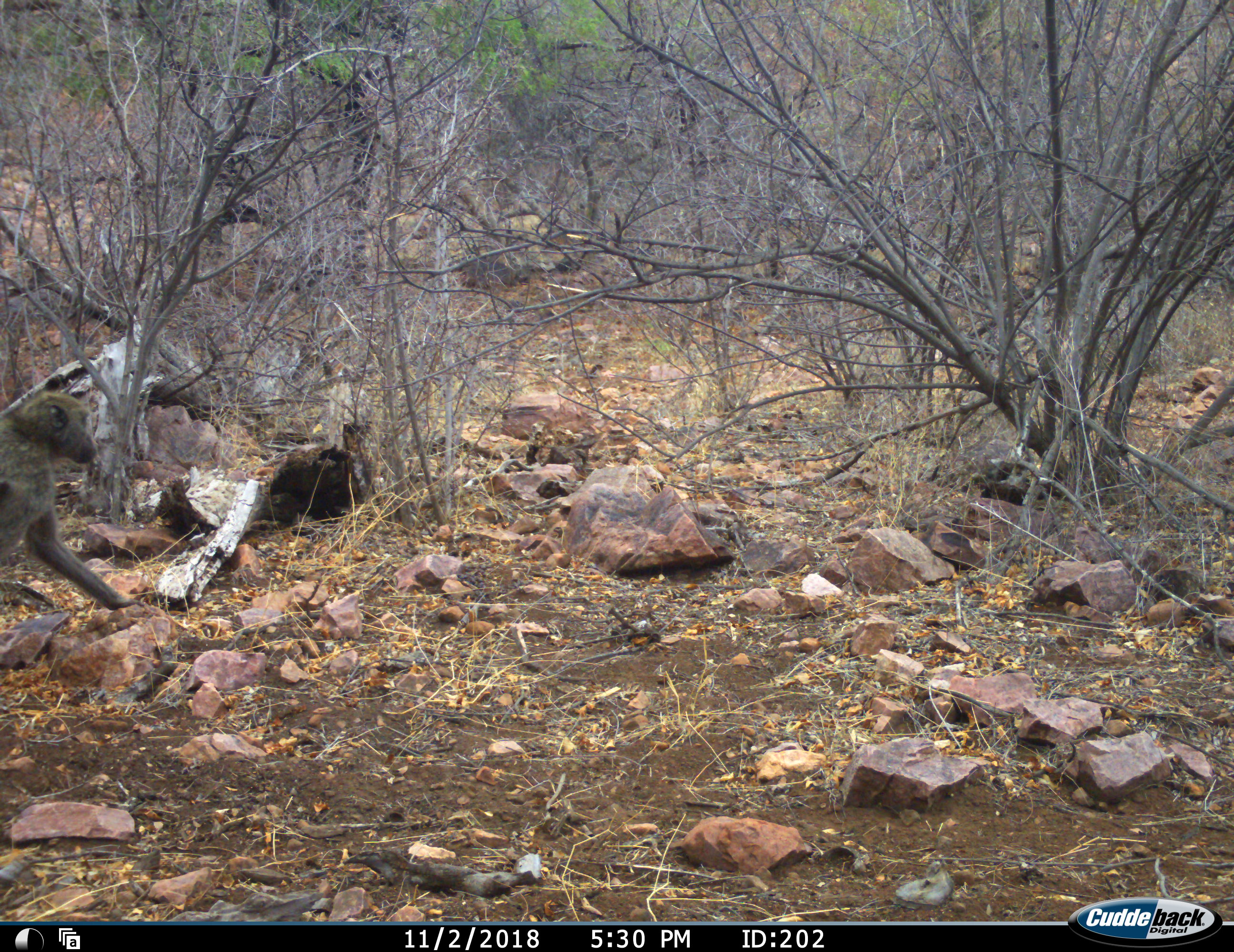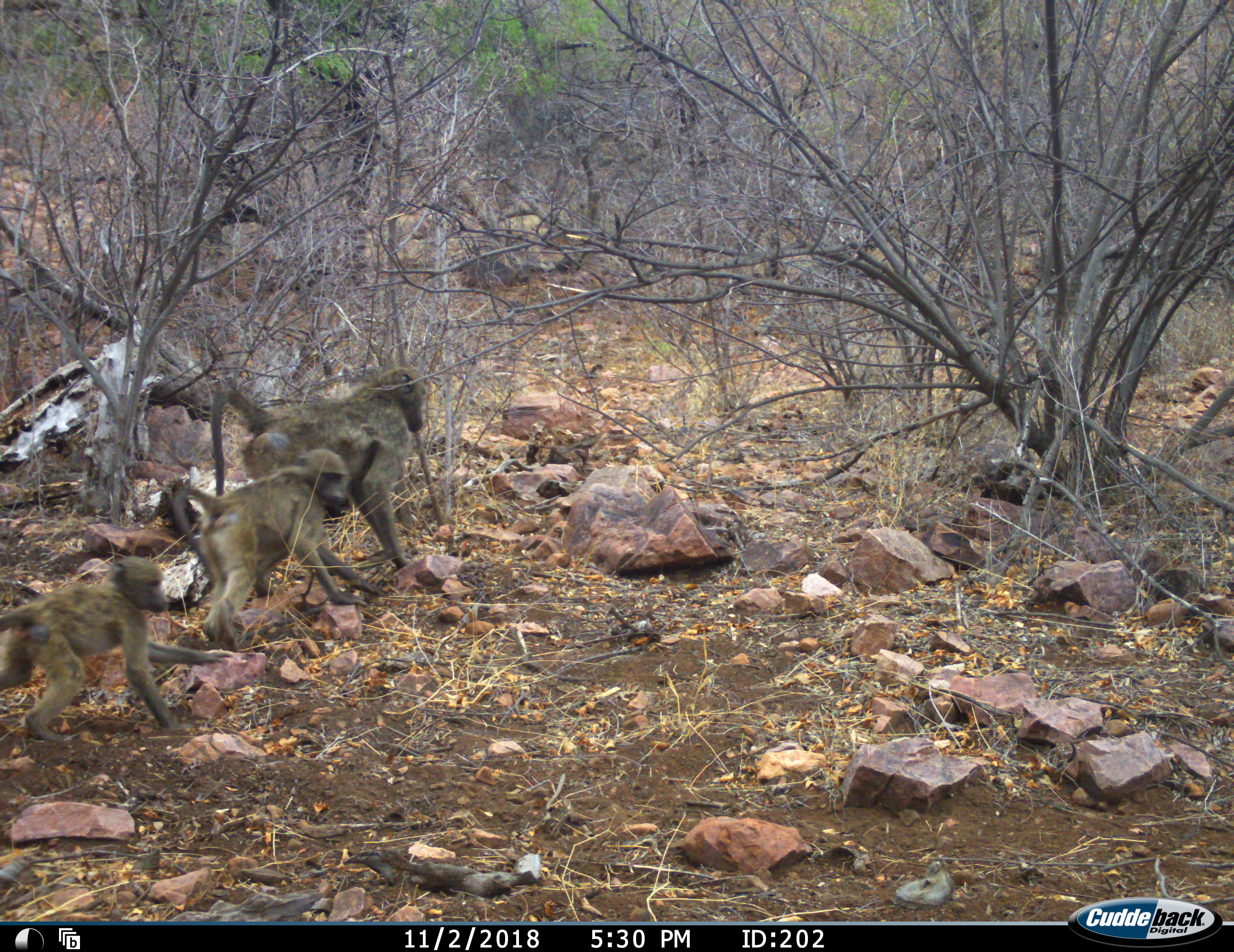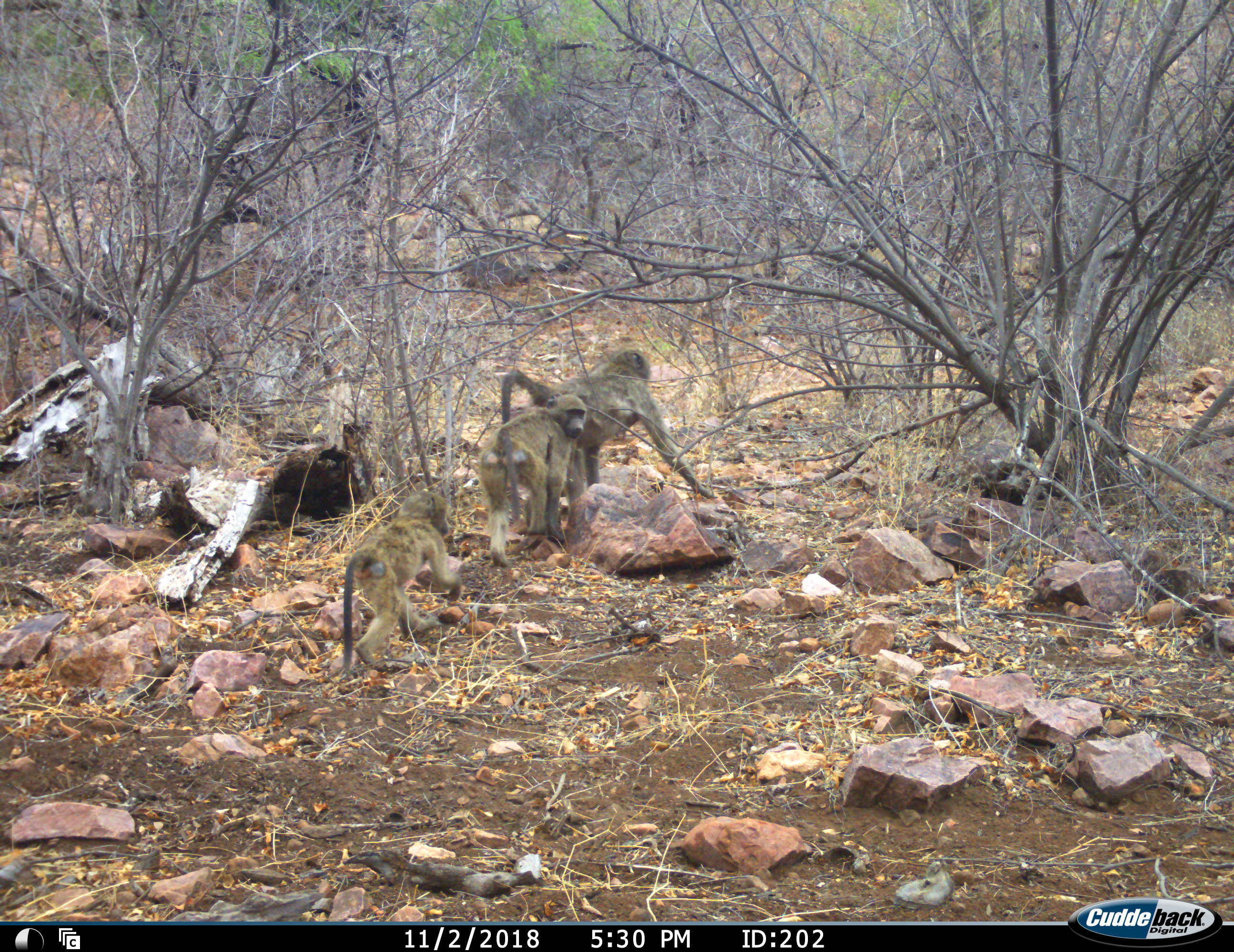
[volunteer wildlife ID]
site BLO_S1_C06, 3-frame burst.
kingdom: Animalia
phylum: Chordata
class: Mammalia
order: Primates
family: Cercopithecidae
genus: Papio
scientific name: Papio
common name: baboon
Baboon (Papio), count 3. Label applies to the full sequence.